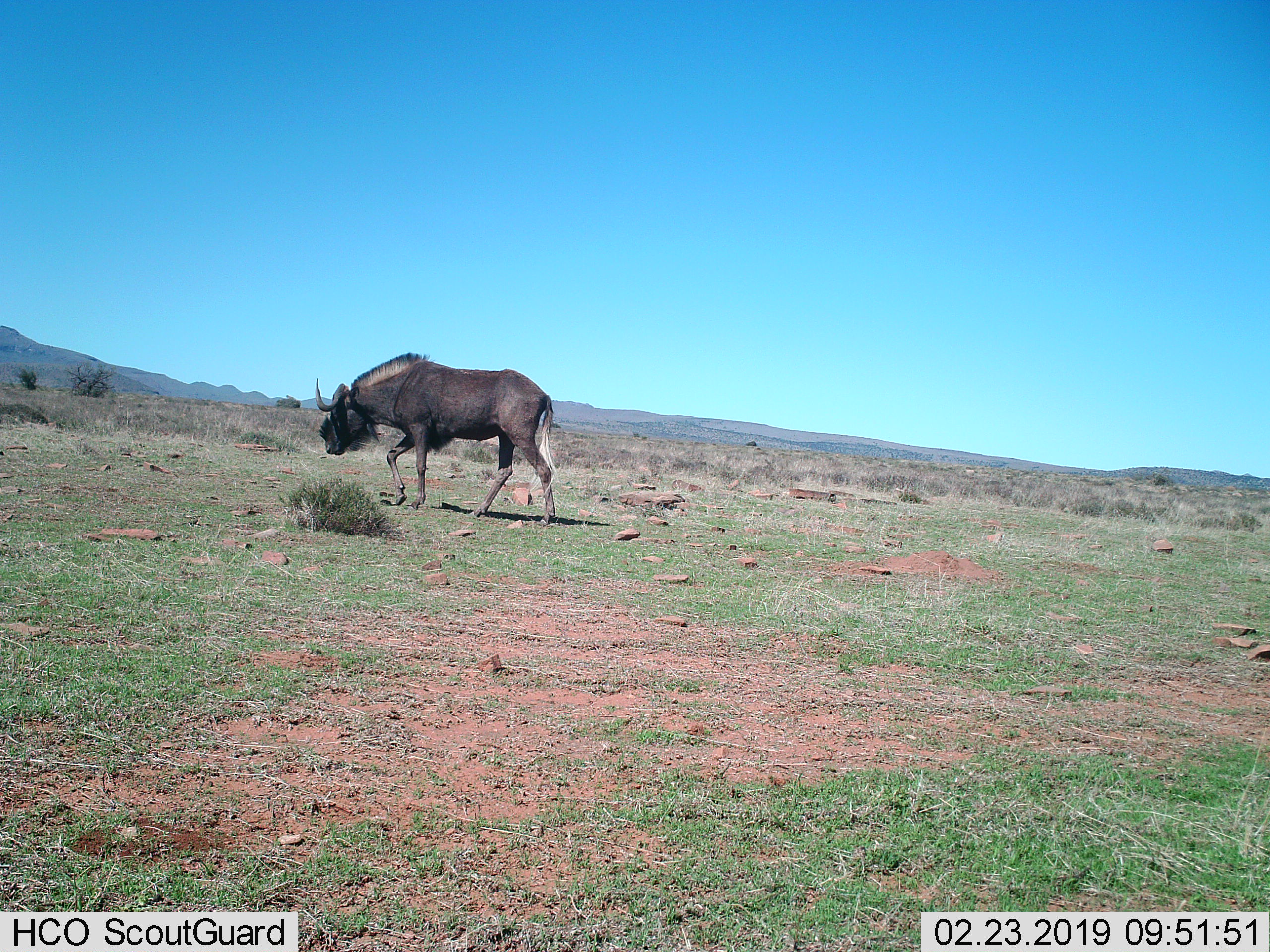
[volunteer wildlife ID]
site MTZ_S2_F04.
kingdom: Animalia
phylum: Chordata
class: Mammalia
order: Artiodactyla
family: Bovidae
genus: Connochaetes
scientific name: Connochaetes gnou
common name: black wildebeest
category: wildebeestblack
Wildebeestblack (black wildebeest) (Connochaetes gnou), count 1. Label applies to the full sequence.